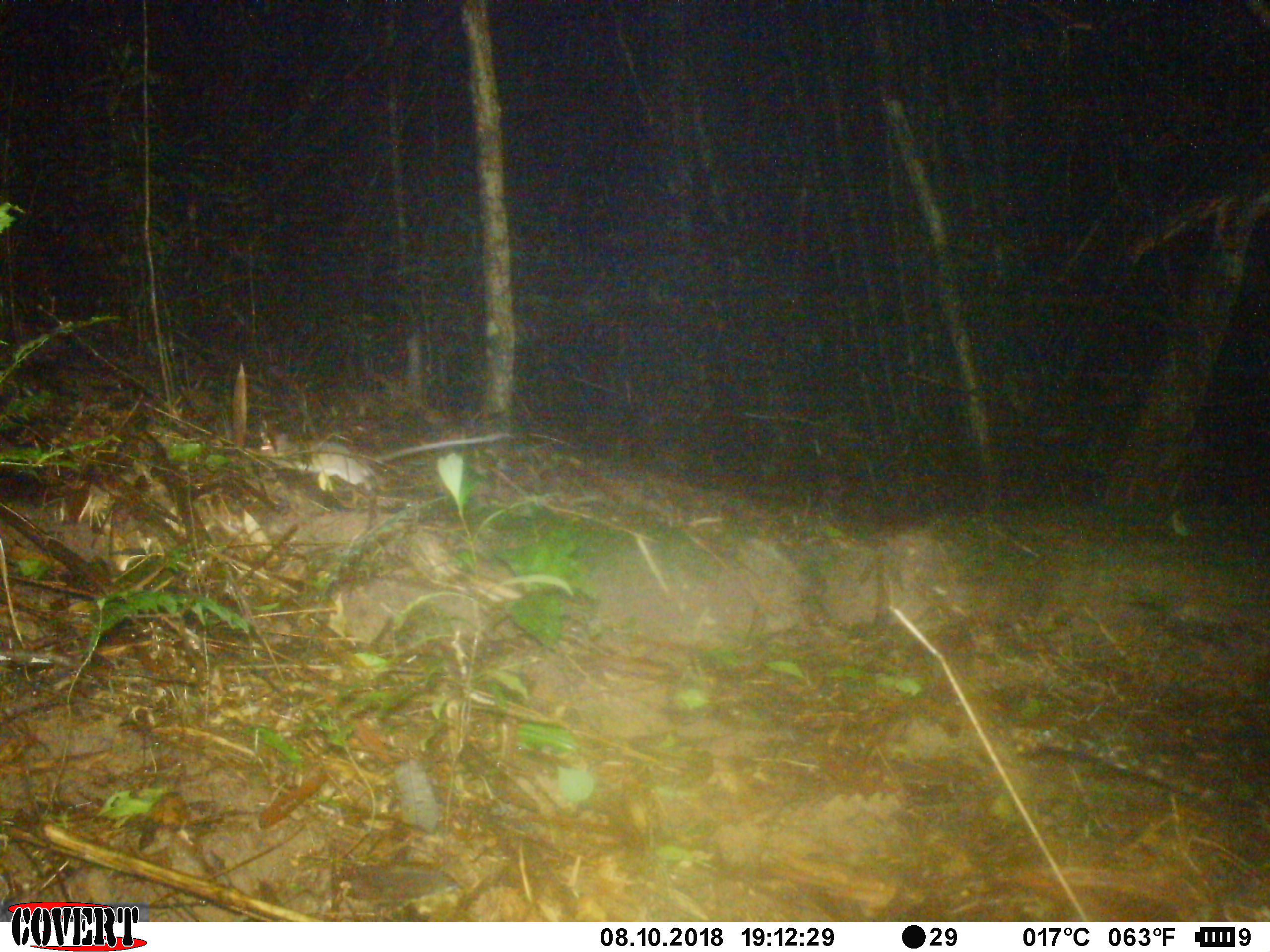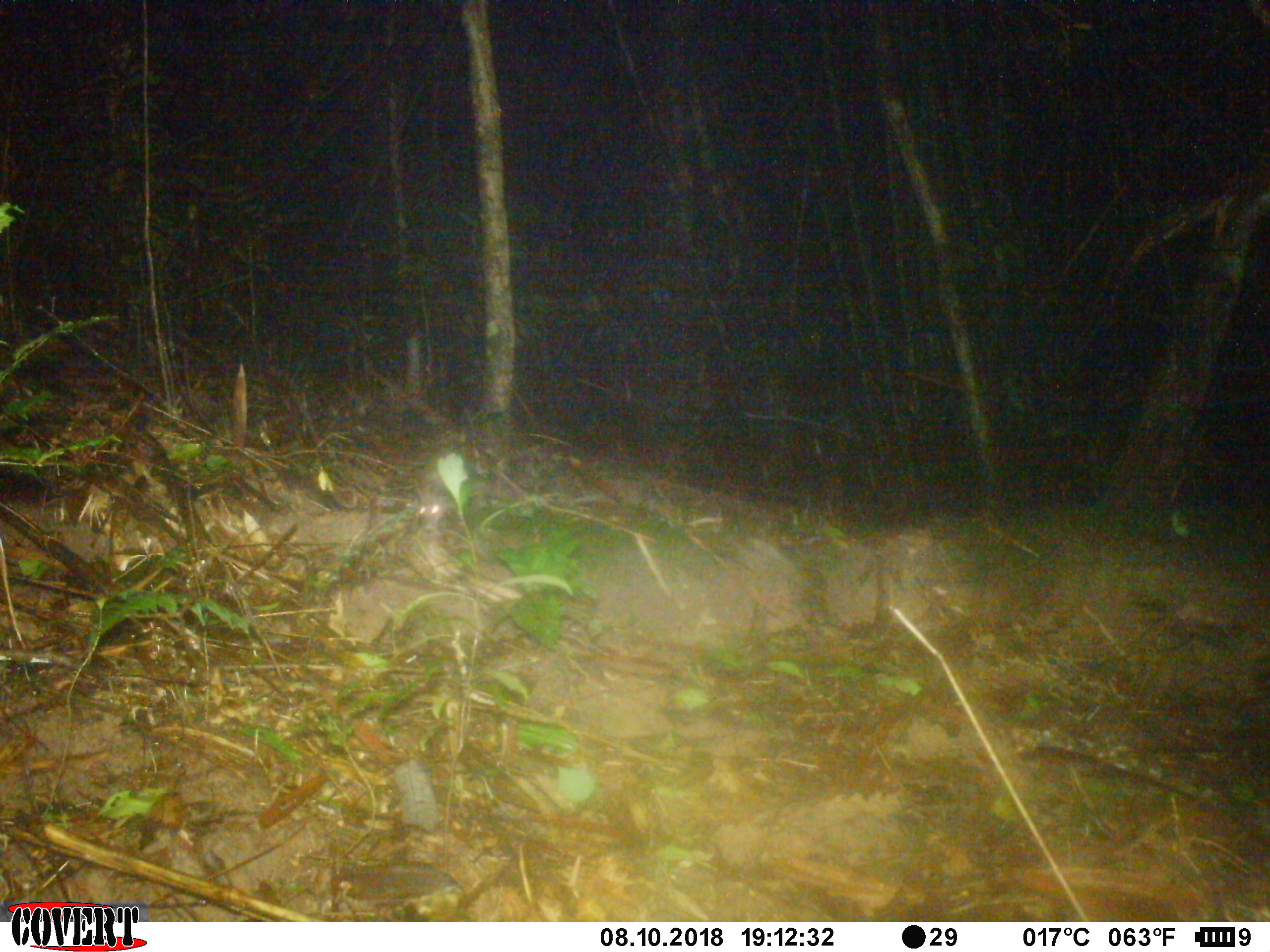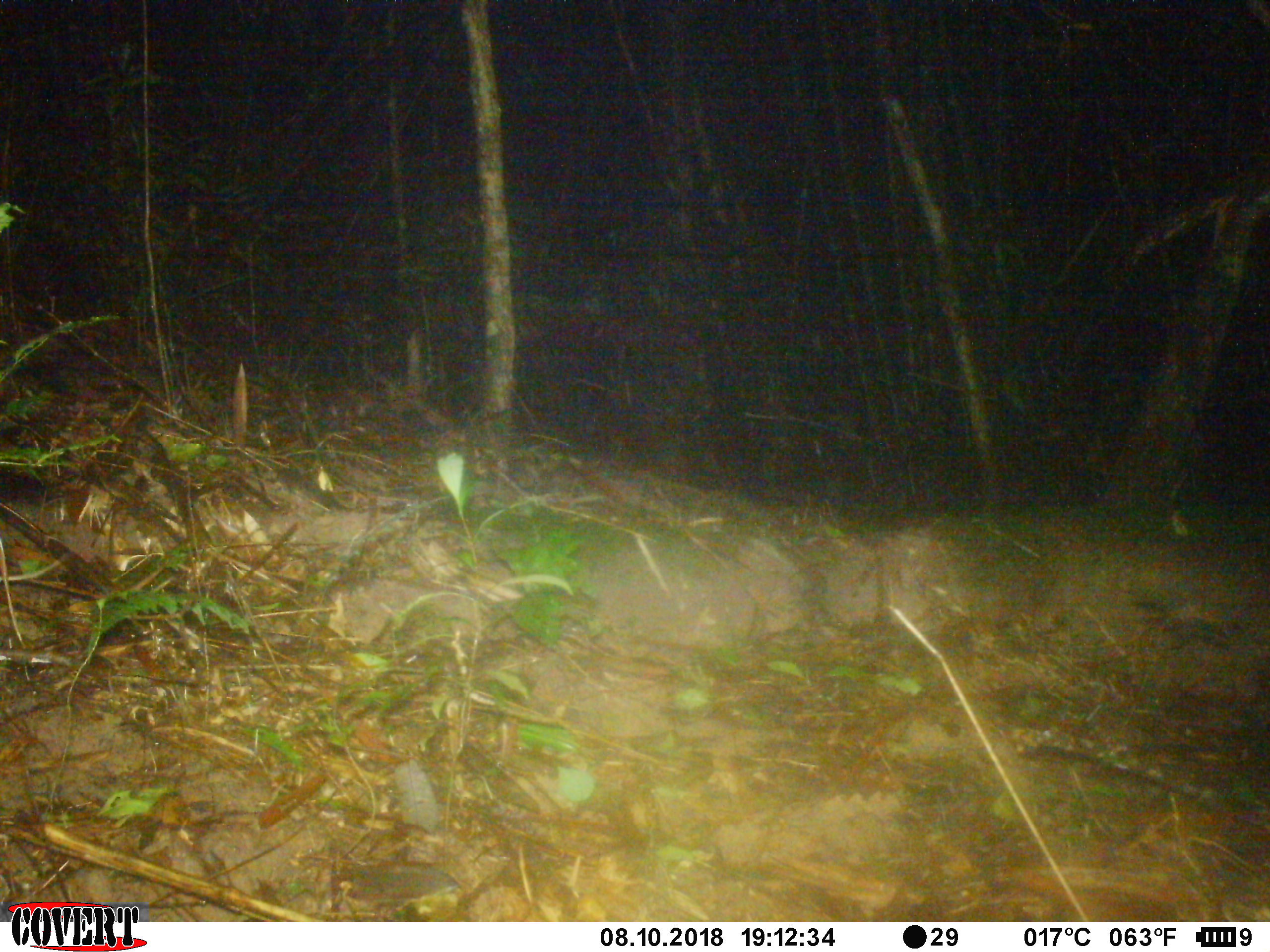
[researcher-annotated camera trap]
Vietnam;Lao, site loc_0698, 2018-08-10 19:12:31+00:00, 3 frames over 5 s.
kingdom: Animalia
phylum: Chordata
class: Mammalia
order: Rodentia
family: Muridae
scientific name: Muridae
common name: old-world mice and rats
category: unidentified murid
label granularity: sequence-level